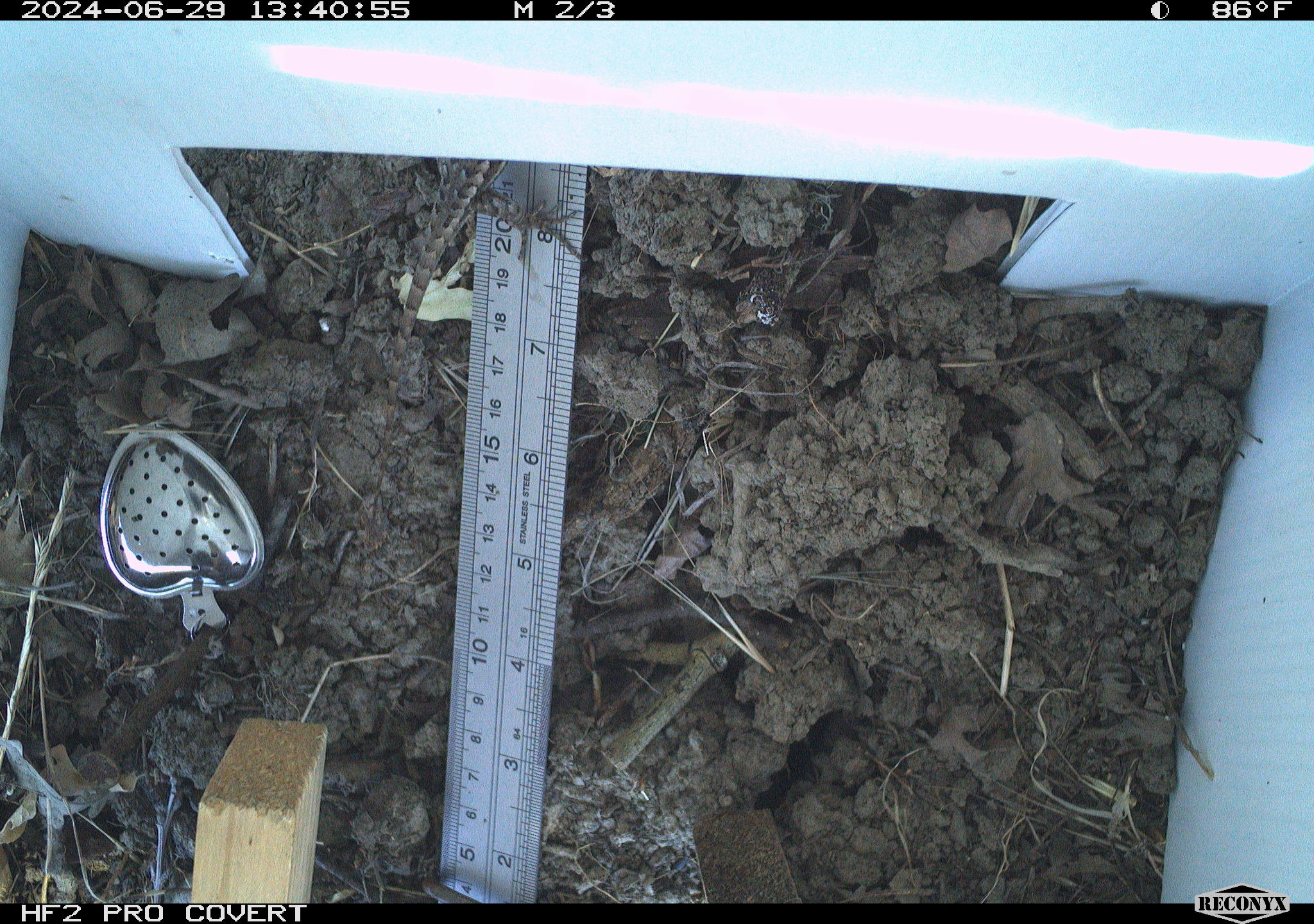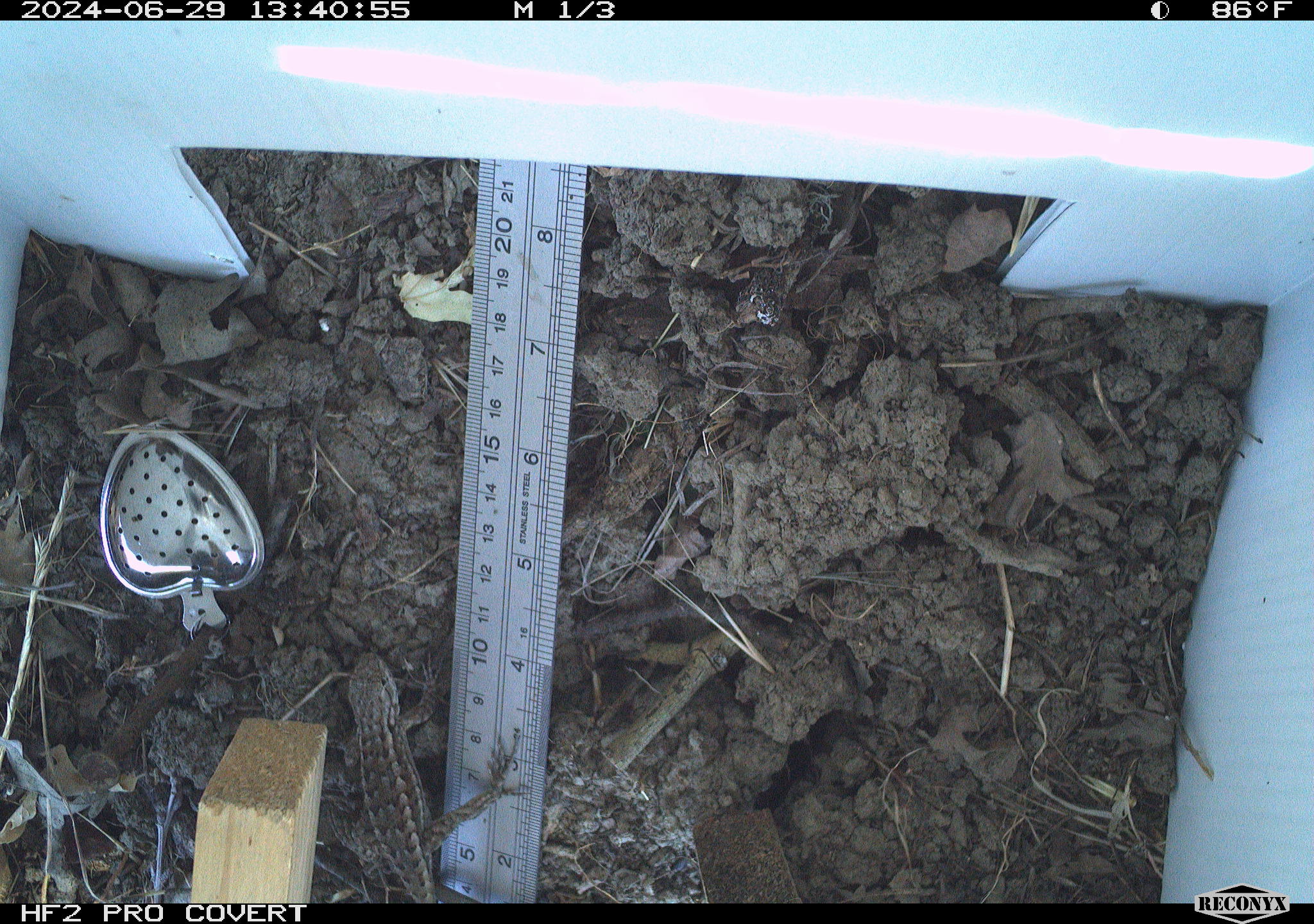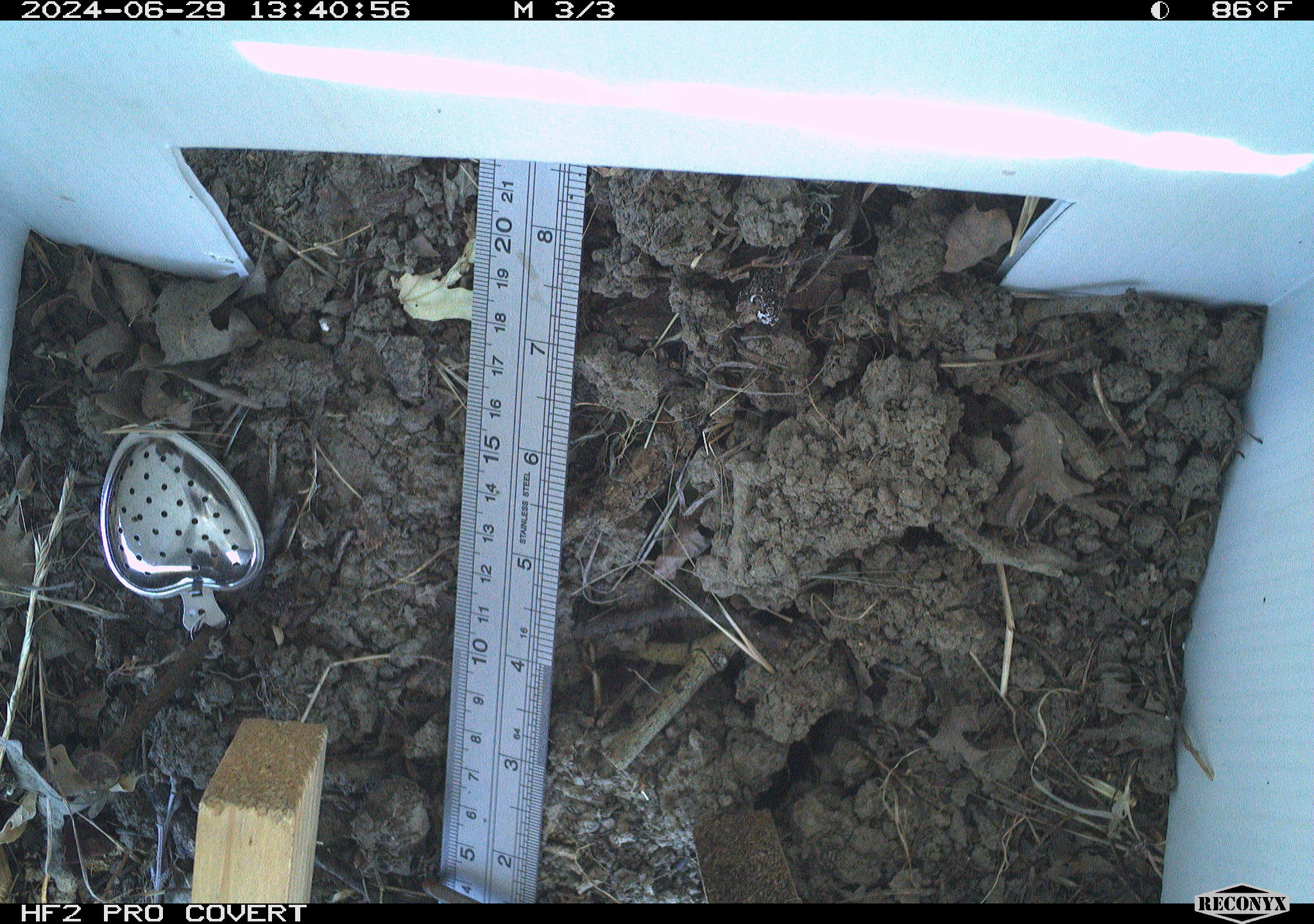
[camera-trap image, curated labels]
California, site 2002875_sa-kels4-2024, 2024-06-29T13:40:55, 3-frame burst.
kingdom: Animalia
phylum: Chordata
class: Reptilia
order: Squamata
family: Phrynosomatidae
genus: Sceloporus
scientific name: Sceloporus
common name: spiny lizards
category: sceloporus species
Sceloporus species (spiny lizards) (Sceloporus).